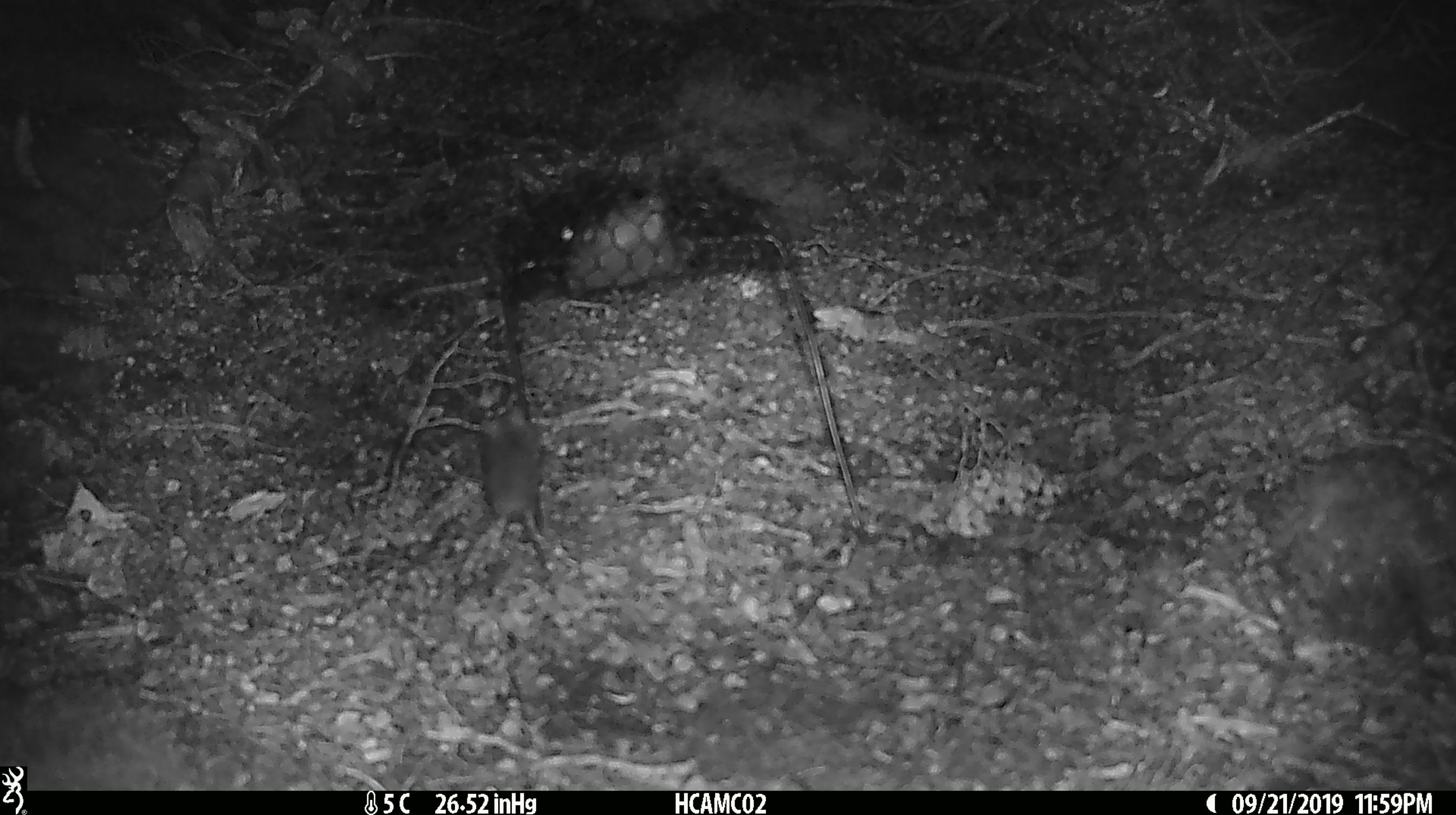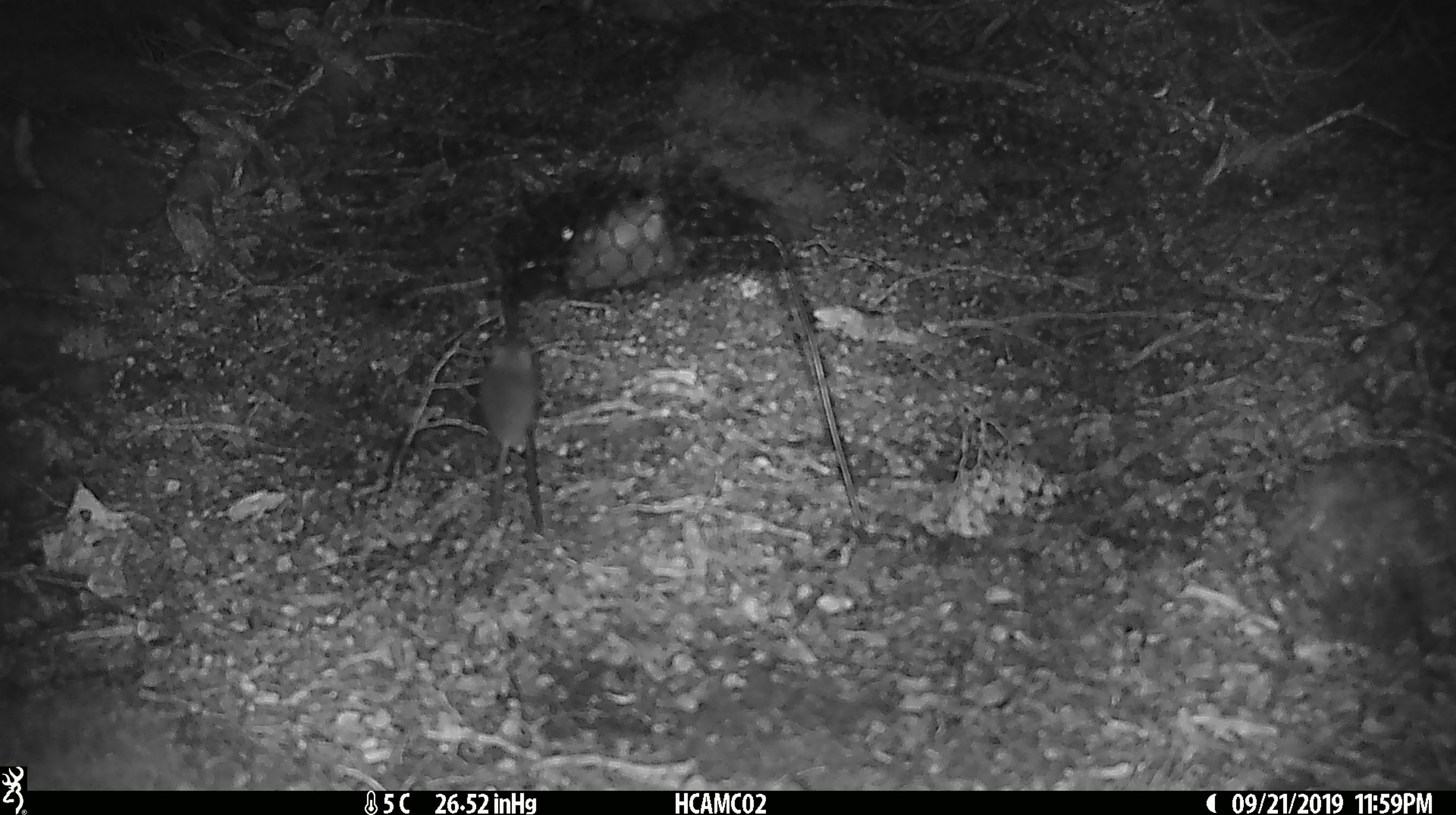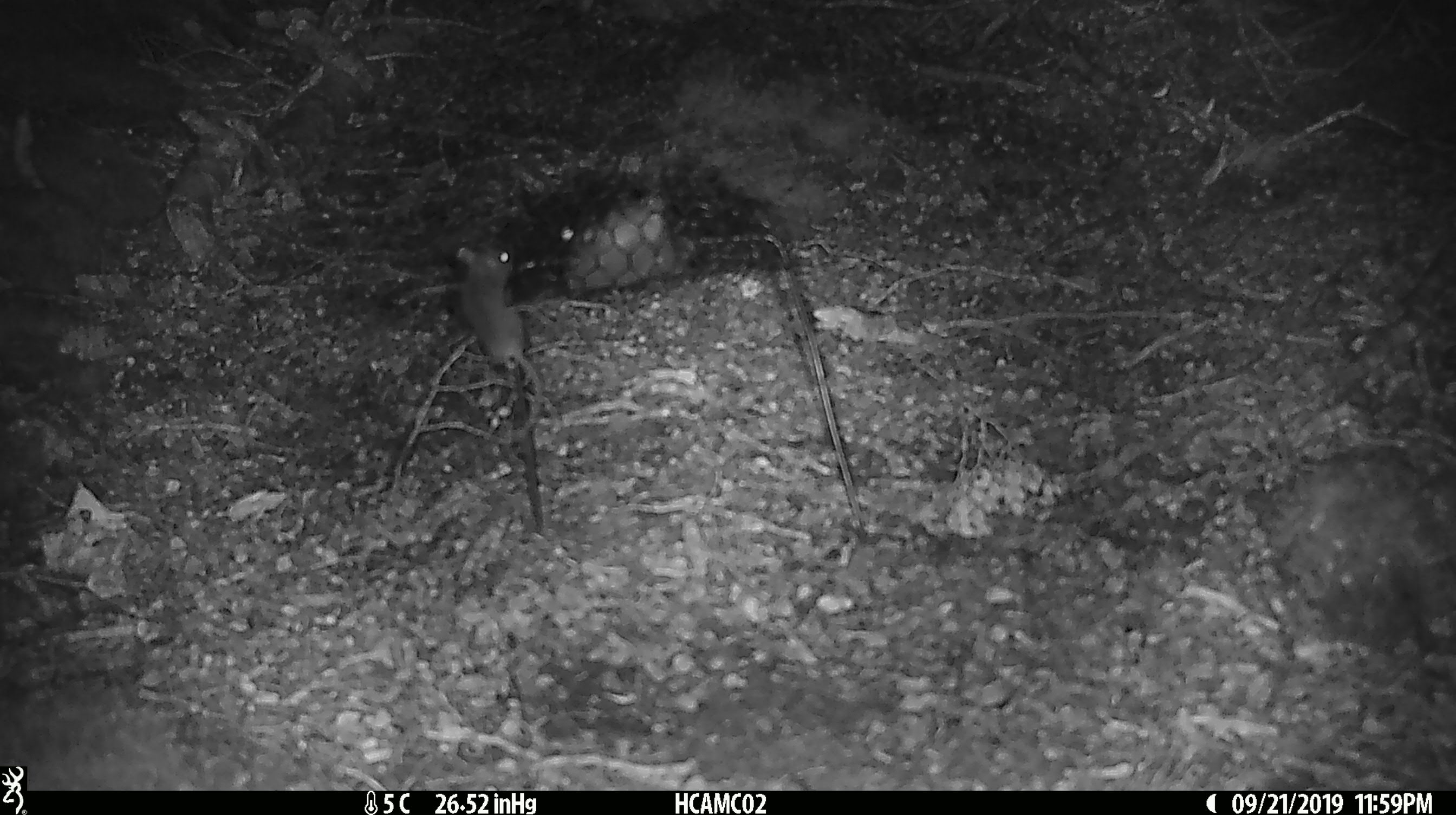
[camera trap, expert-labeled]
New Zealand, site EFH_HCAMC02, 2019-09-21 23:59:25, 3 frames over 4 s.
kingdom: Animalia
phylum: Chordata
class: Mammalia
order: Rodentia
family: Muridae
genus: Mus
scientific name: Mus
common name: mouse